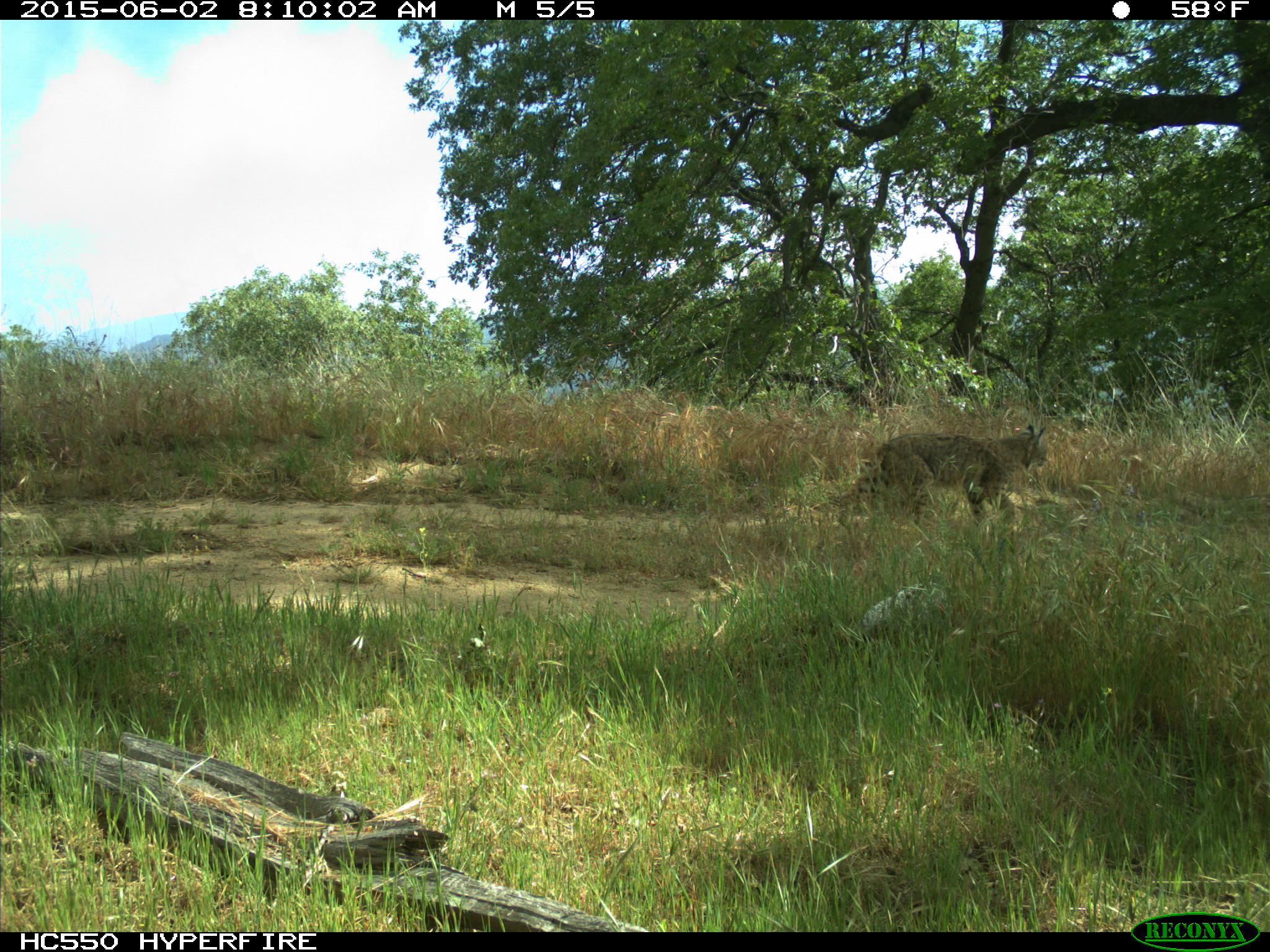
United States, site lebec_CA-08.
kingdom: Animalia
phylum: Chordata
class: Mammalia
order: Carnivora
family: Felidae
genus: Lynx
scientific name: Lynx rufus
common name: bobcat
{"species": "Lynx rufus (bobcat)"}